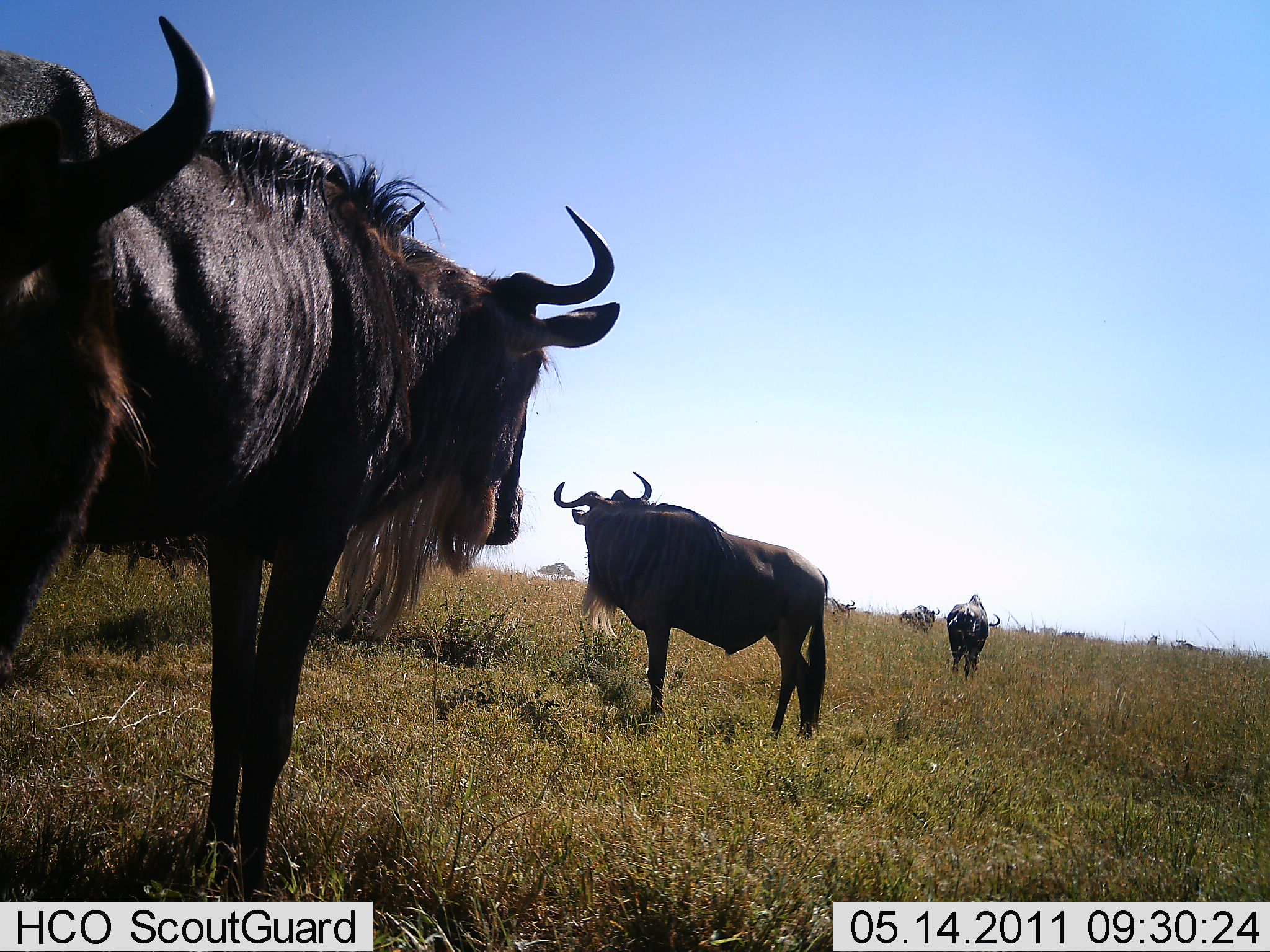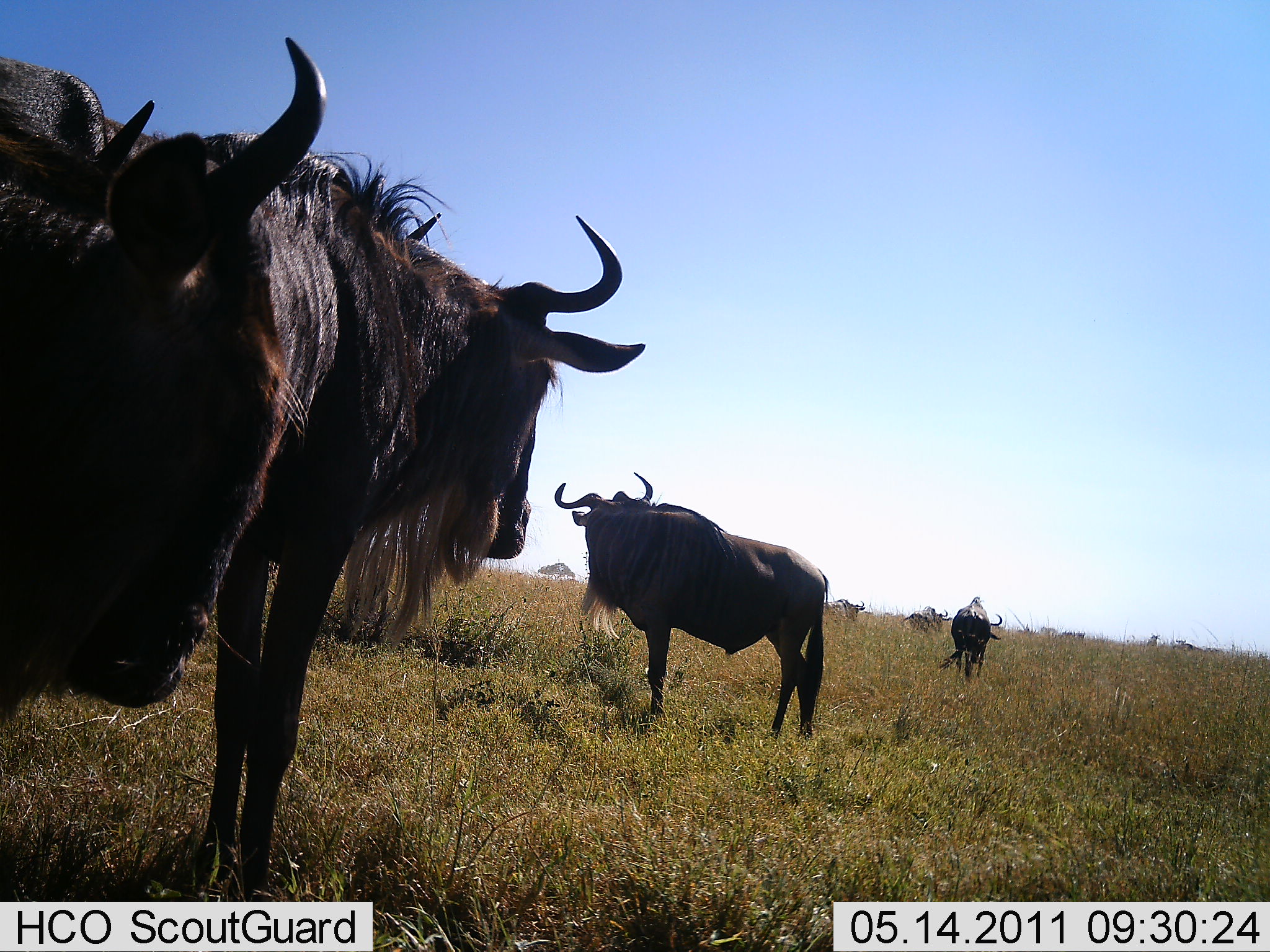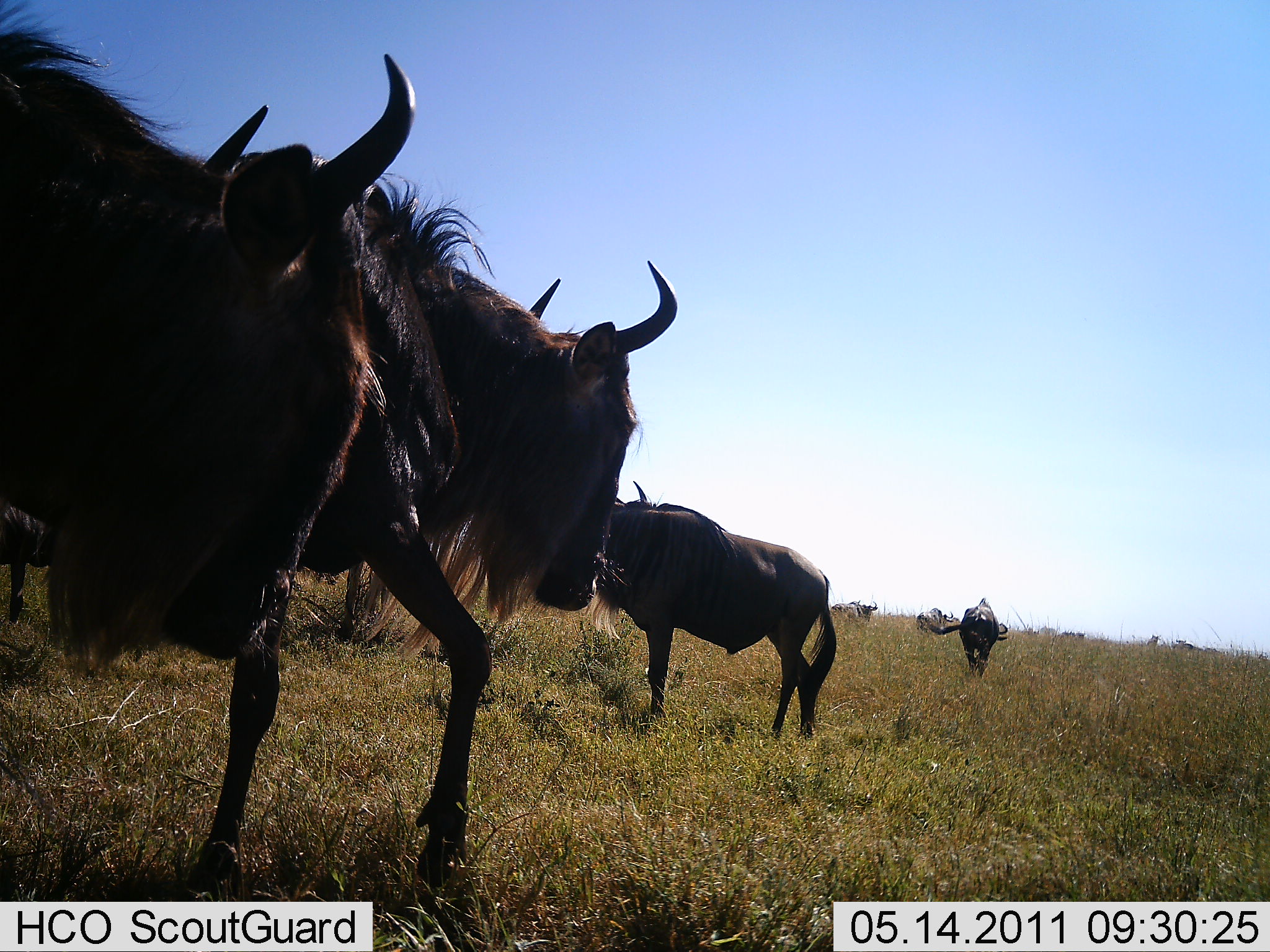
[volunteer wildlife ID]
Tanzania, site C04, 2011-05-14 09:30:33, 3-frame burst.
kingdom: Animalia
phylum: Chordata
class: Mammalia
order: Artiodactyla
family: Bovidae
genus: Connochaetes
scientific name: Connochaetes taurinus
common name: blue wildebeest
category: wildebeest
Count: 6.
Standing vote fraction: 75%.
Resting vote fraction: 0%.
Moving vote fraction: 50%.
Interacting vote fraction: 0%.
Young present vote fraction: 0%.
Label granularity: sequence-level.